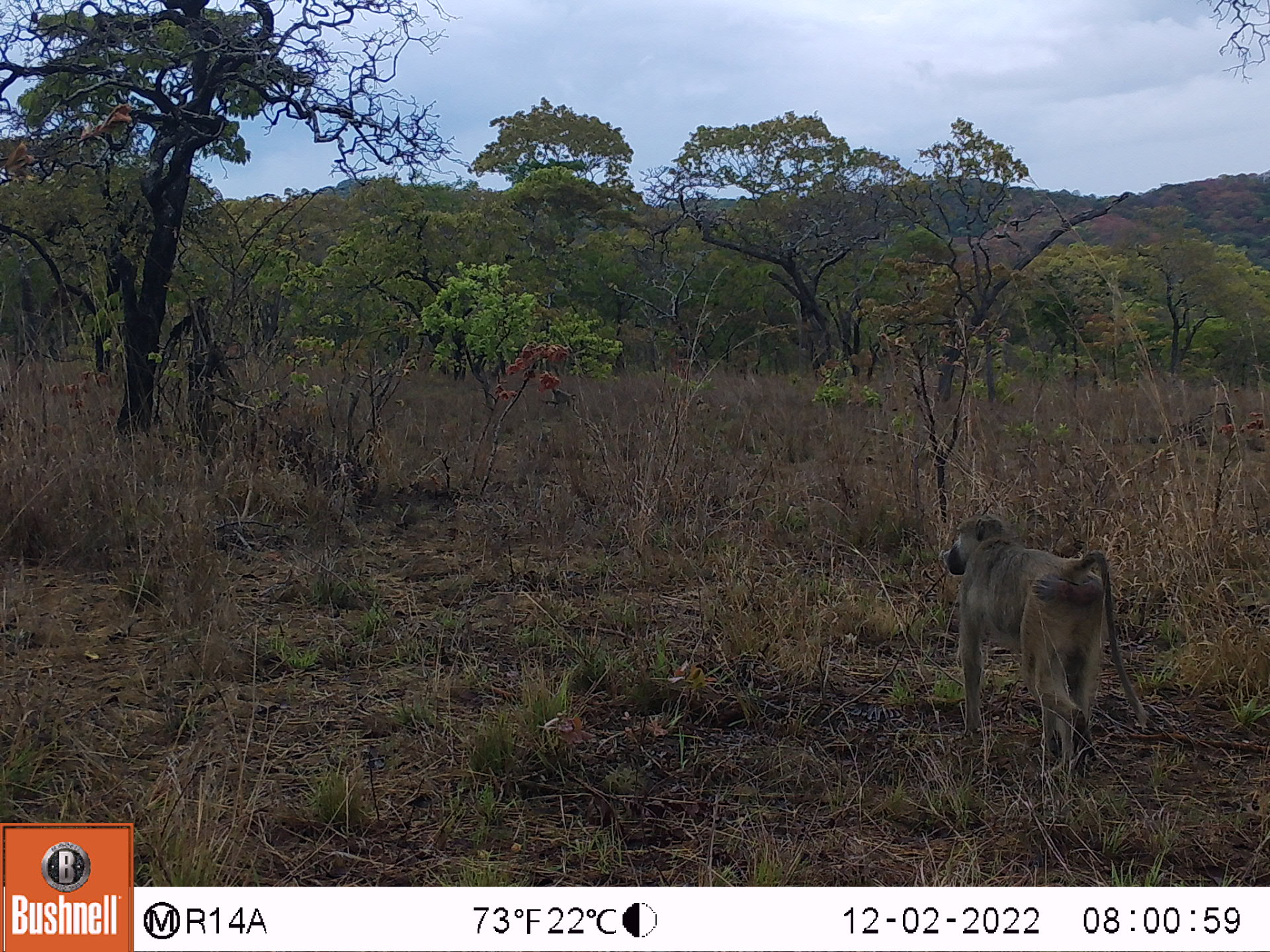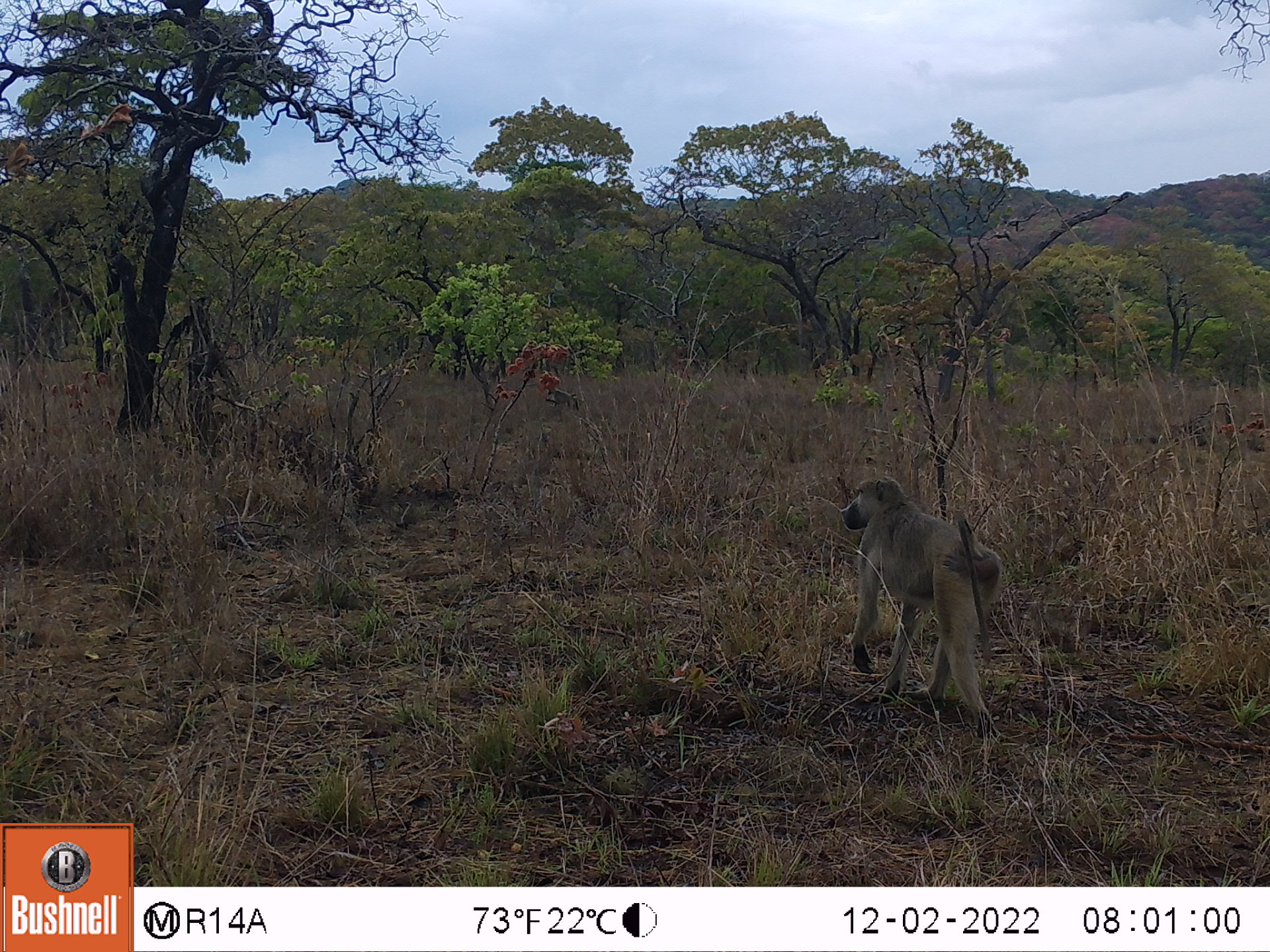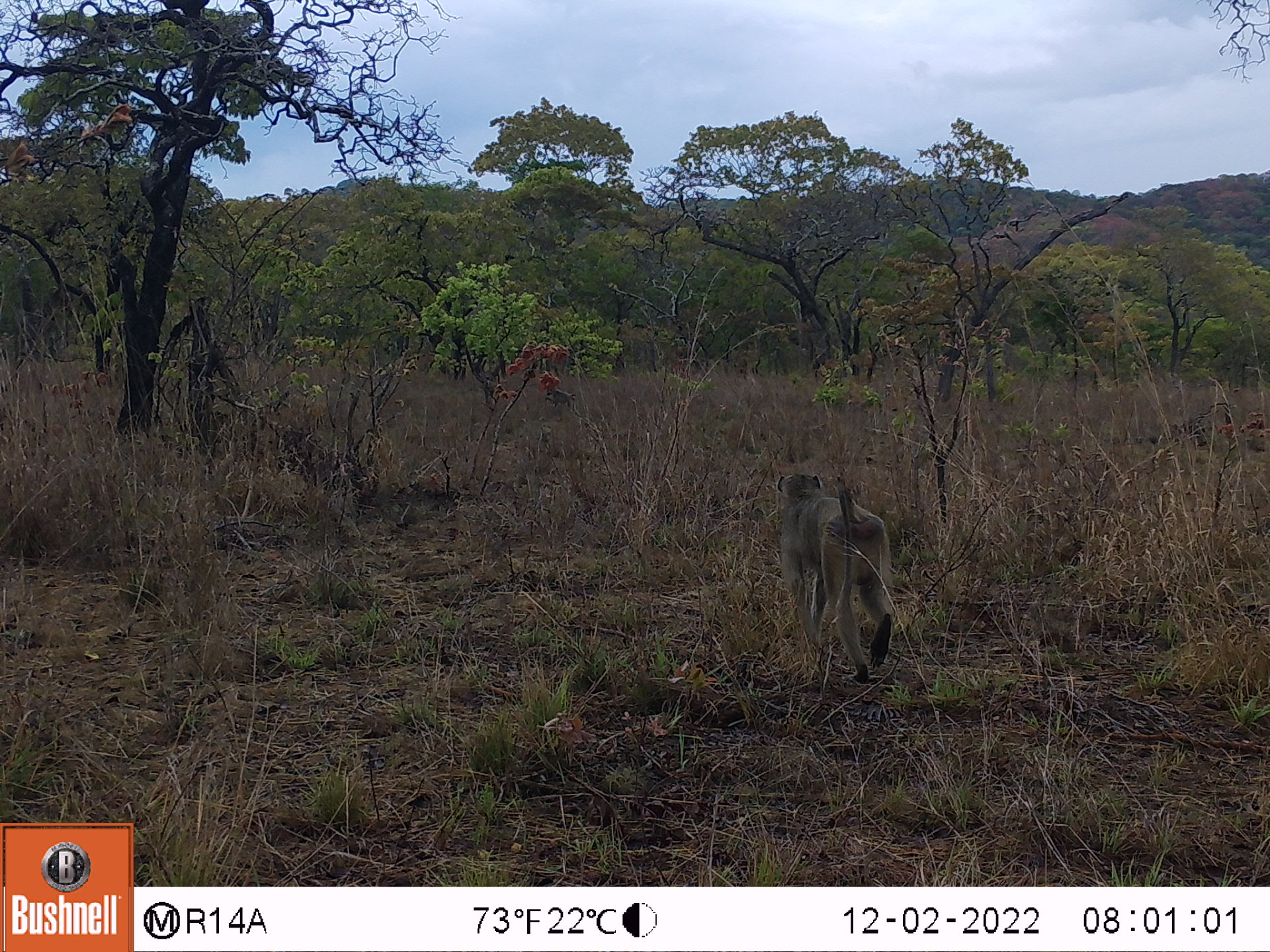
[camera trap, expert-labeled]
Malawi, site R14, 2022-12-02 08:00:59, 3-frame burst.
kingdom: Animalia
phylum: Chordata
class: Mammalia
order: Primates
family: Cercopithecidae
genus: Papio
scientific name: Papio cynocephalus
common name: yellow baboon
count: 1